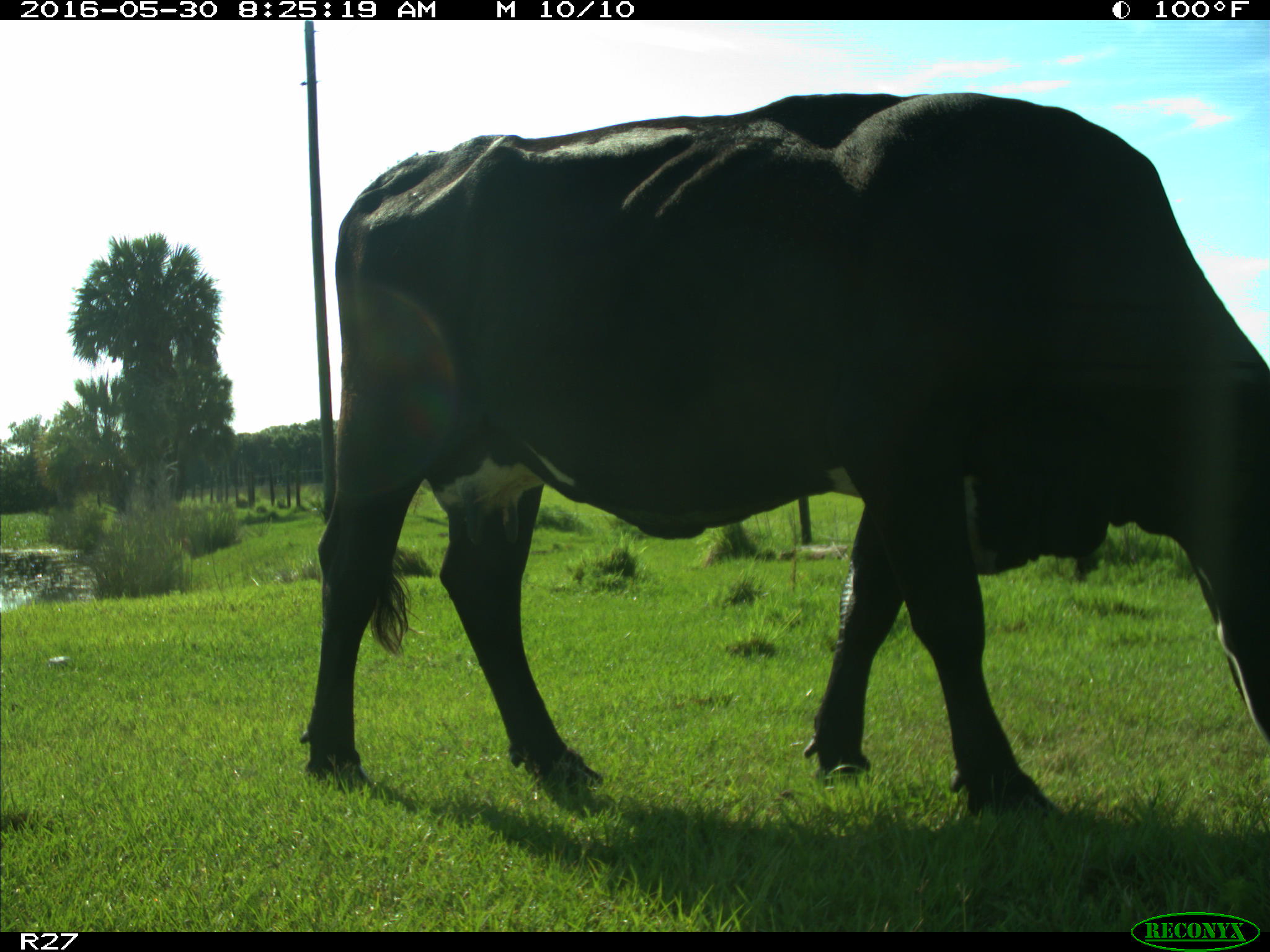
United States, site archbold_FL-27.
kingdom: Animalia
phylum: Chordata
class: Mammalia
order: Artiodactyla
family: Bovidae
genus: Bos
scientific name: Bos taurus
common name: domestic cow